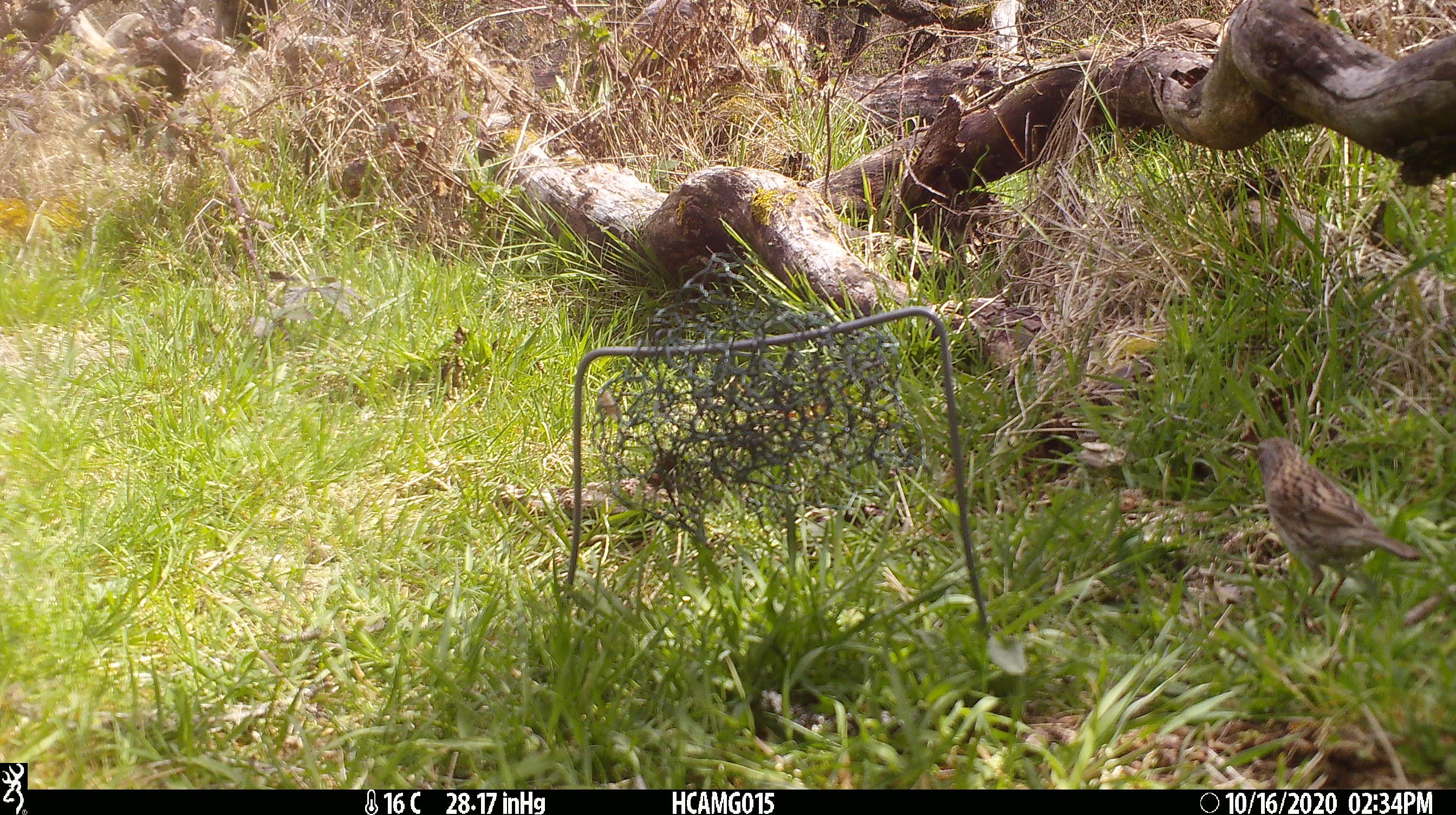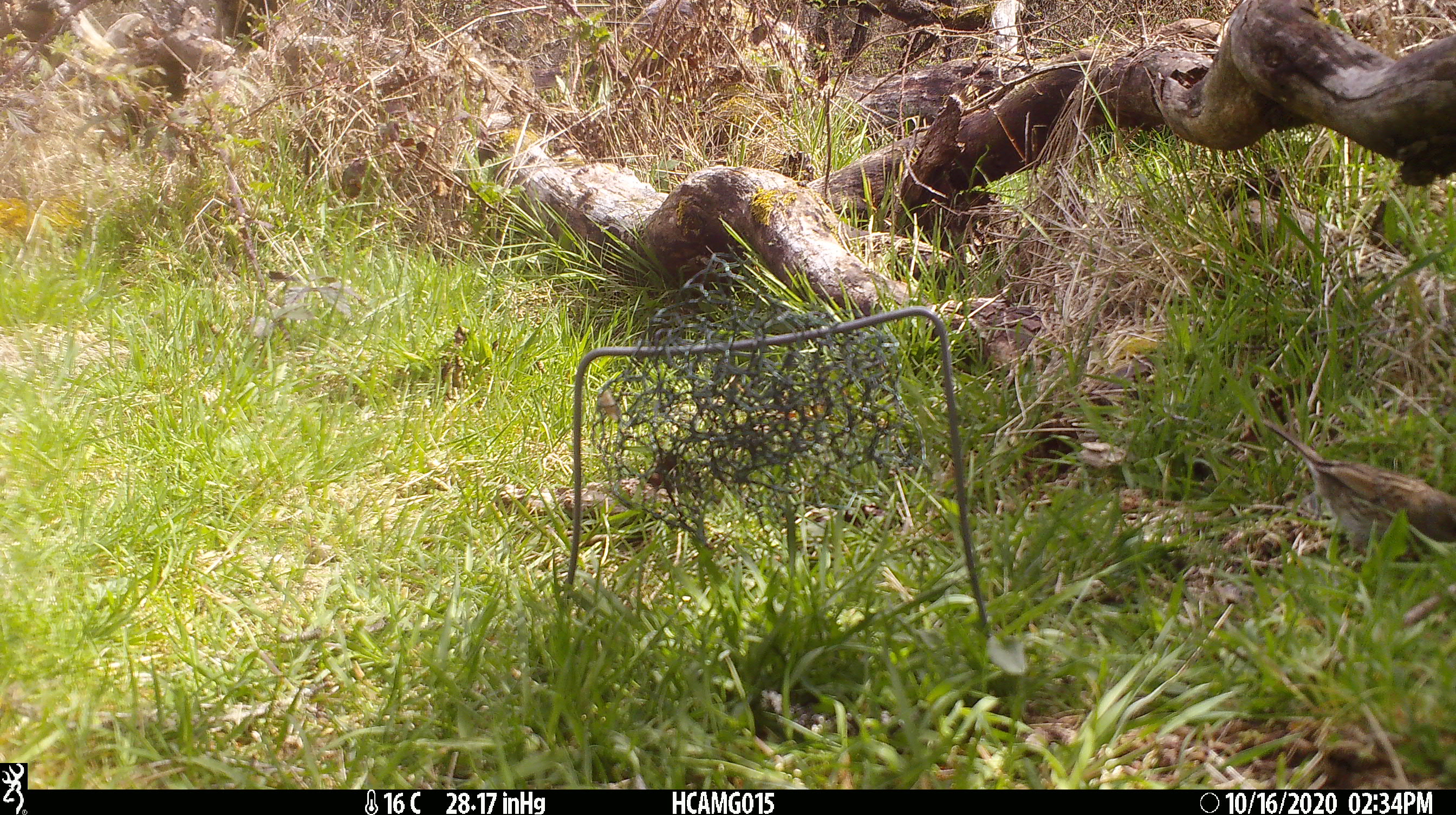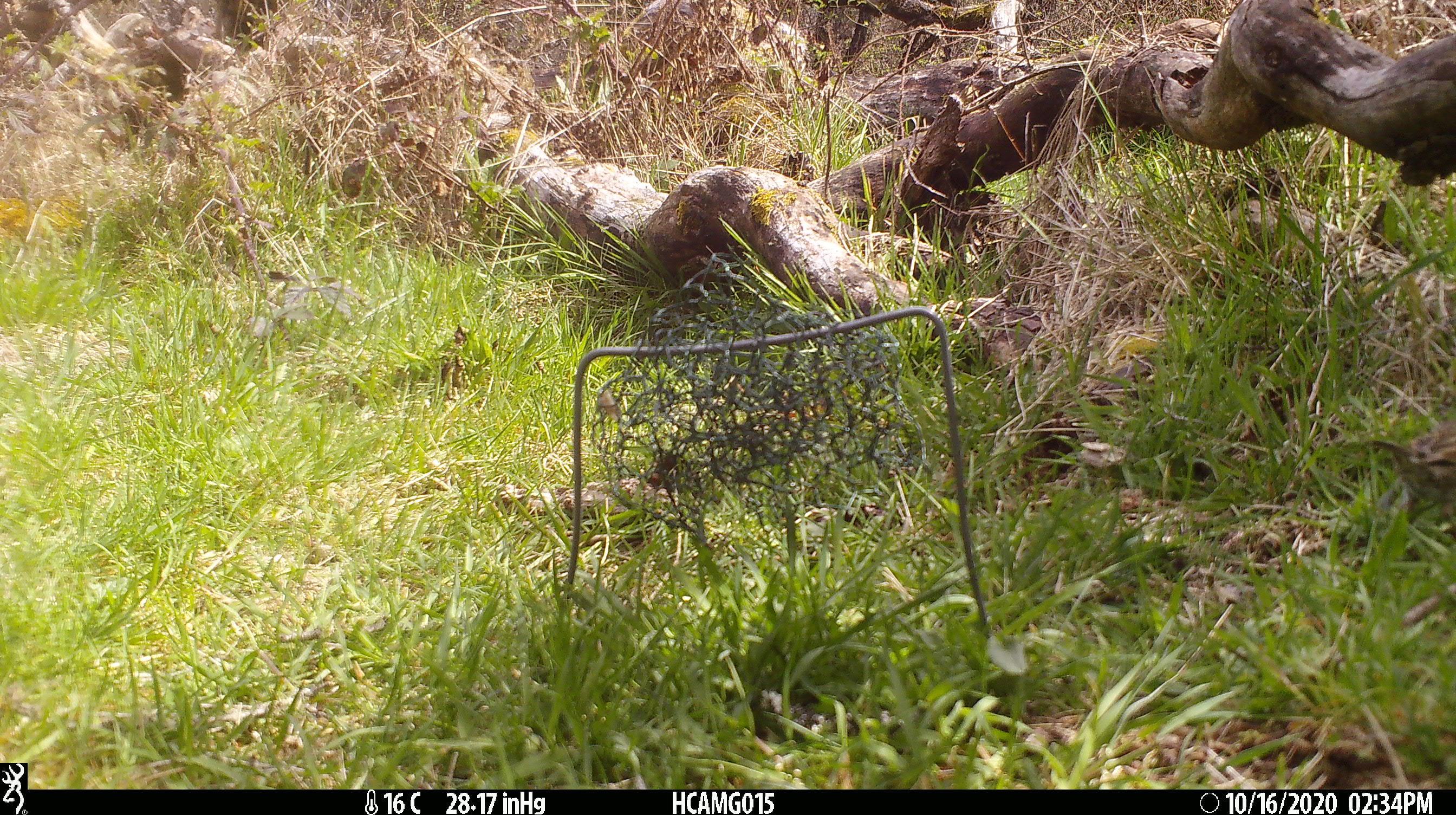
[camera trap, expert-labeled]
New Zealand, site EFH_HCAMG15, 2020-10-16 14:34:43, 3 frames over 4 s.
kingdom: Animalia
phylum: Chordata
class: Aves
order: Passeriformes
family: Prunellidae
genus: Prunella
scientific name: Prunella modularis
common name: dunnock